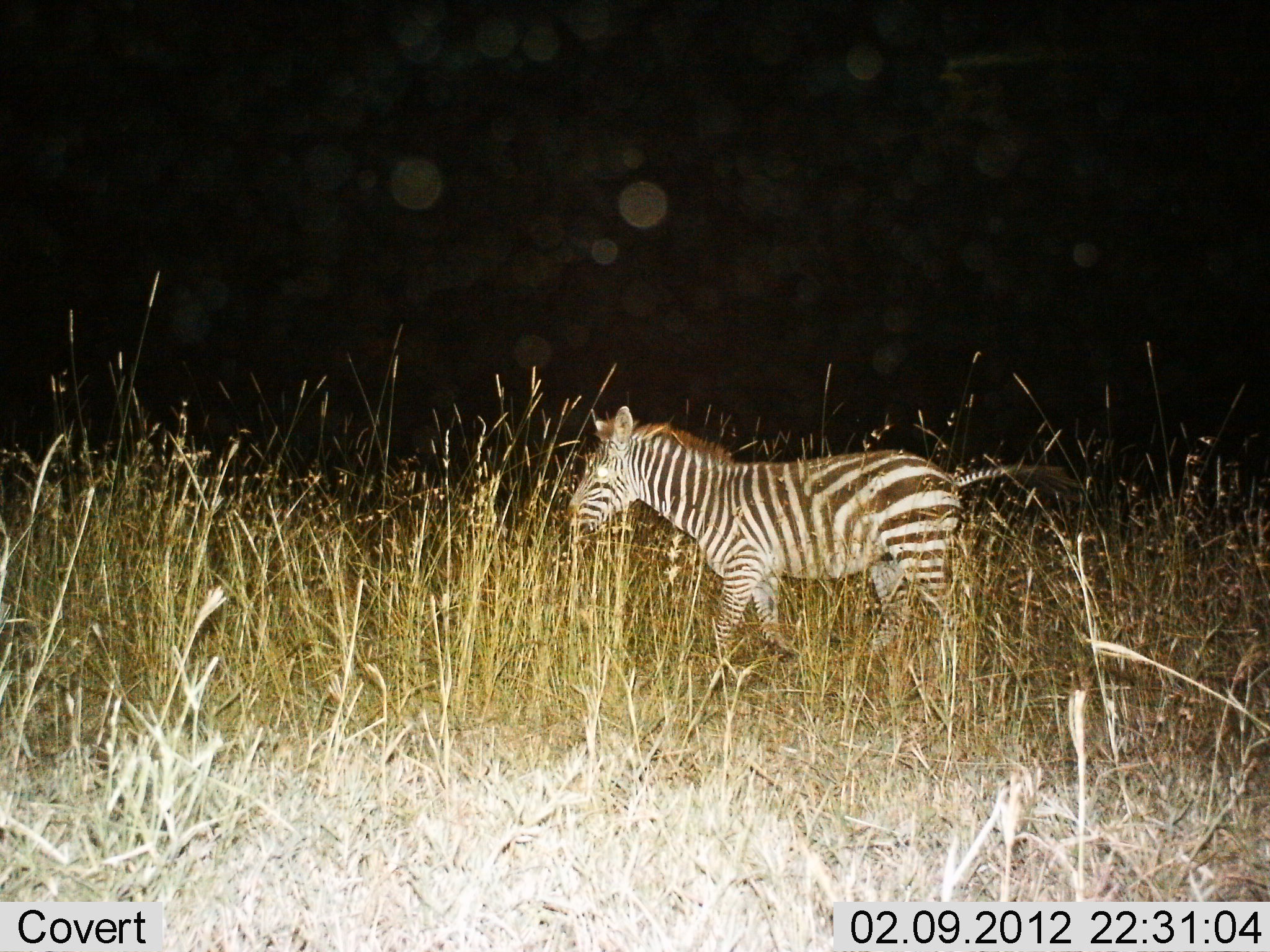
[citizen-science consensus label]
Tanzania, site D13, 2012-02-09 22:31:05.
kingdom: Animalia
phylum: Chordata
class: Mammalia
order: Perissodactyla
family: Equidae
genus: Equus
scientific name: Equus quagga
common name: plains zebra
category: zebra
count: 1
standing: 32%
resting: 0%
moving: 77%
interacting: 0%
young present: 5%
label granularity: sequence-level